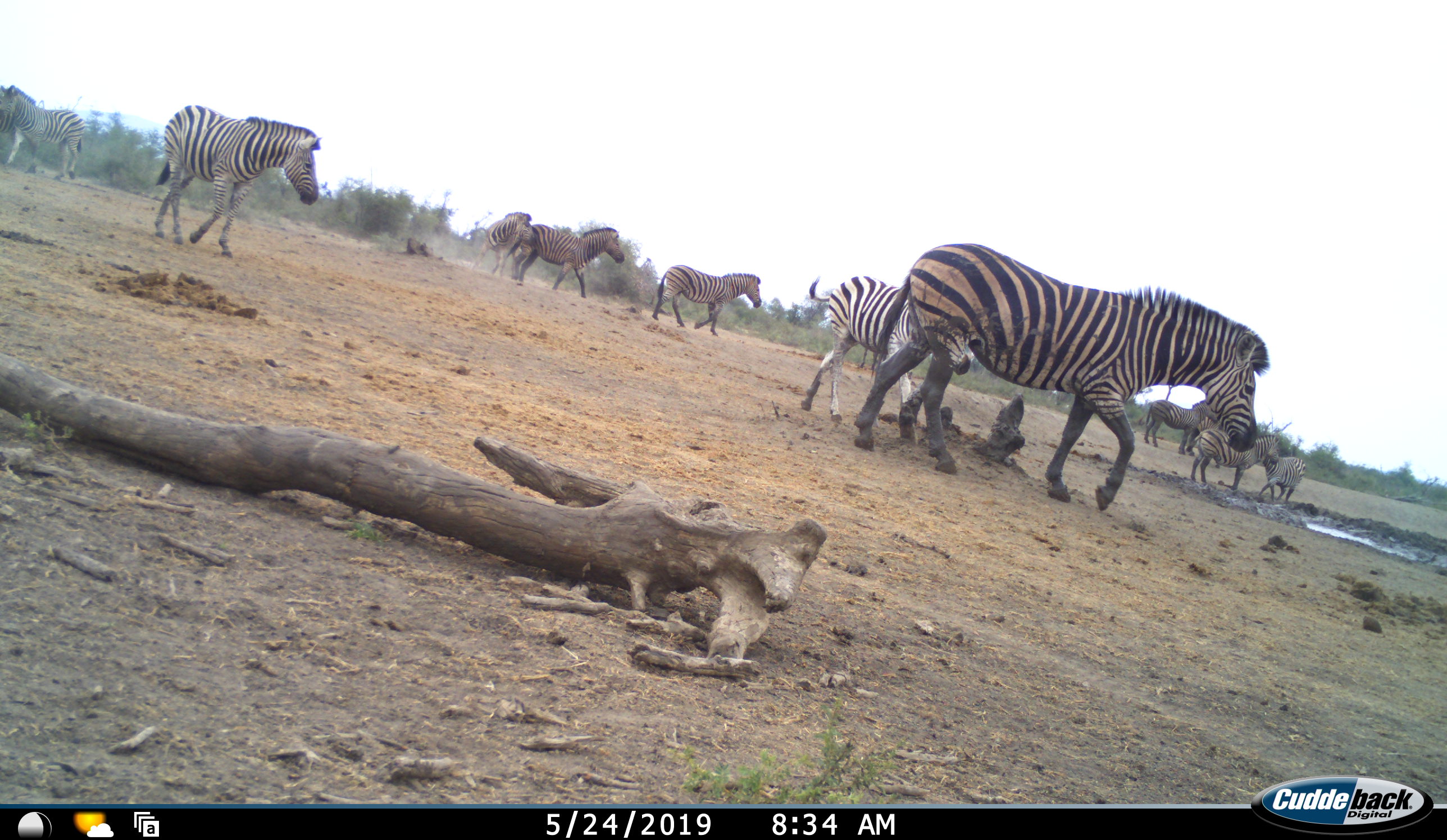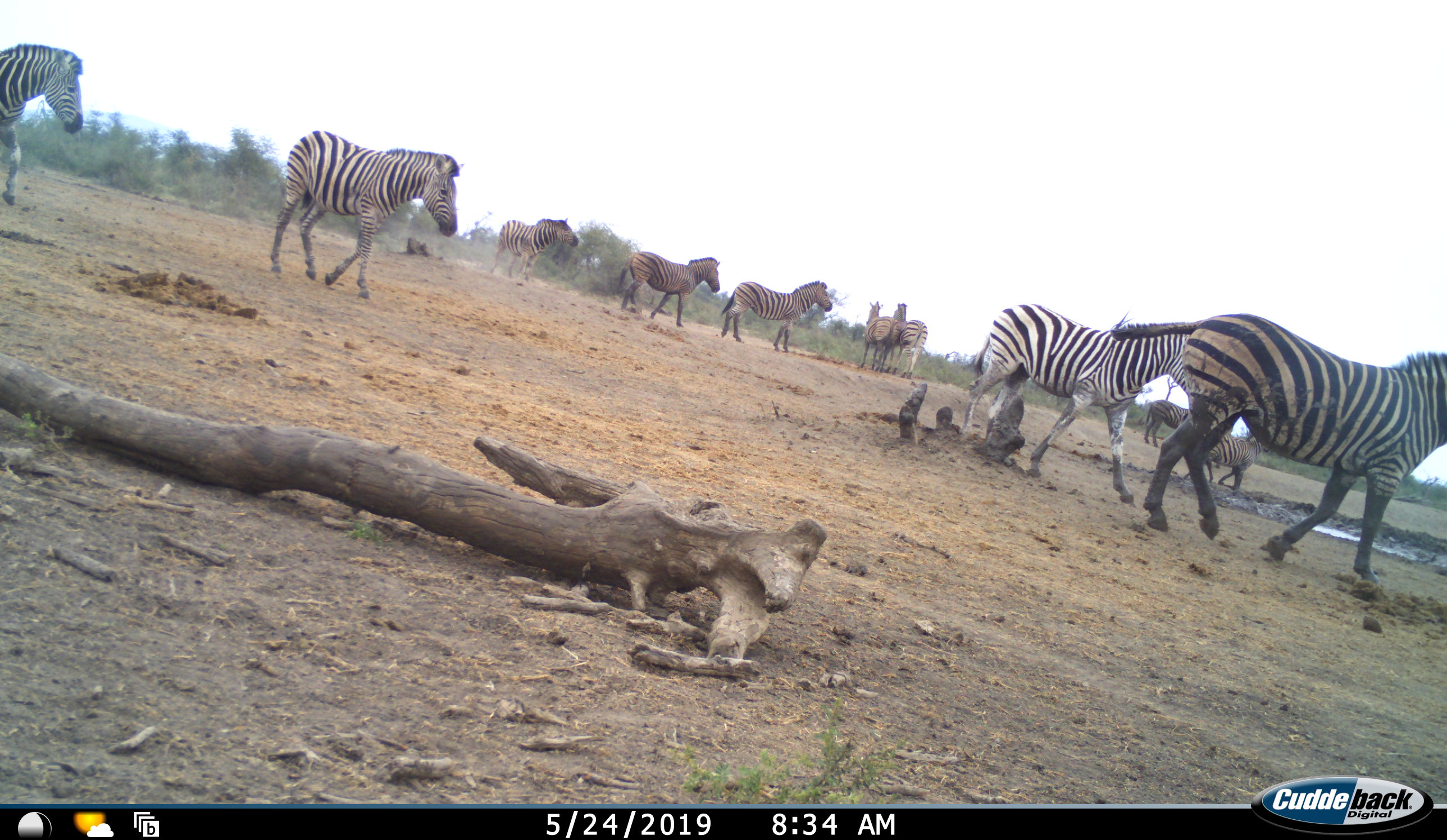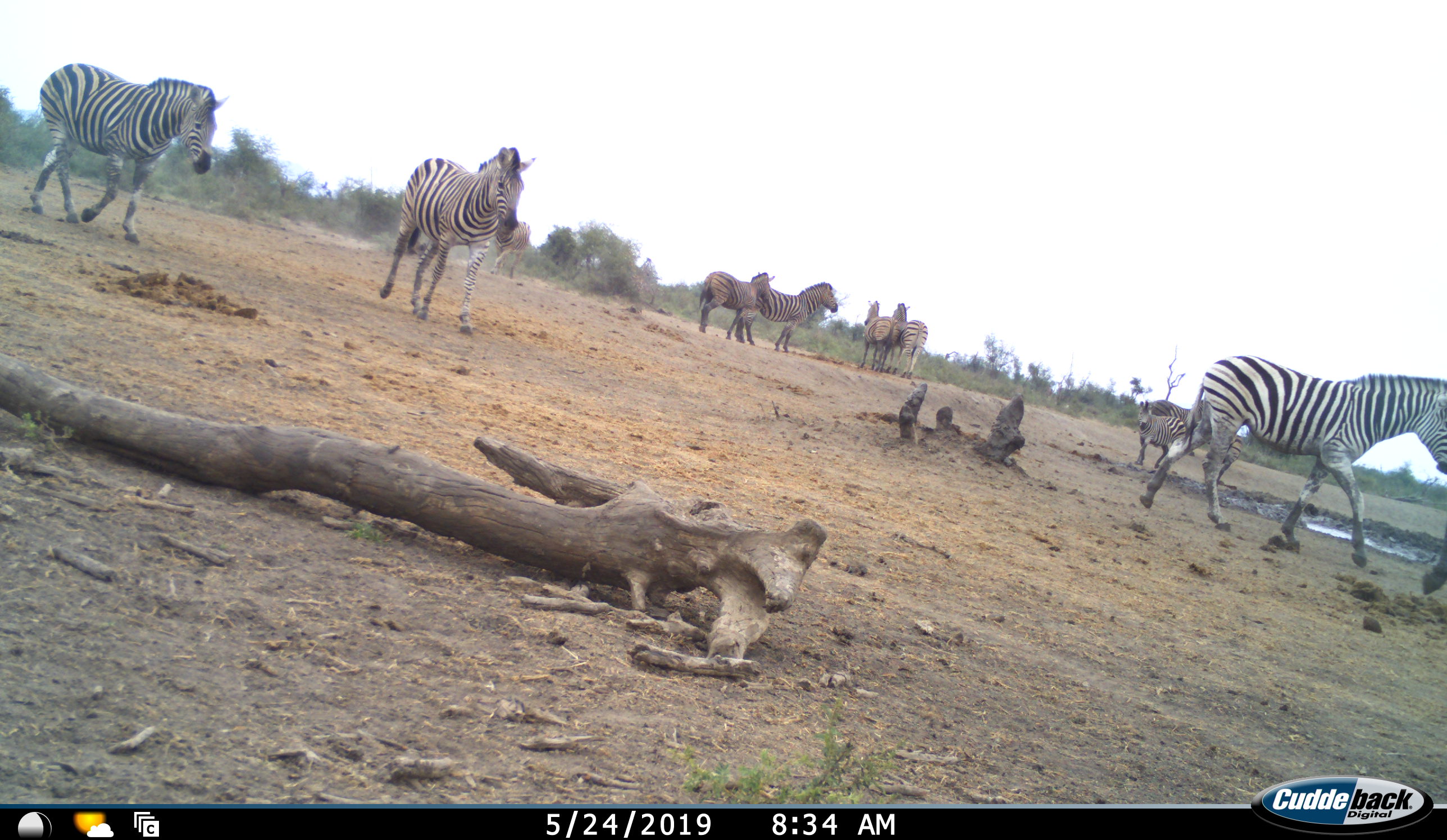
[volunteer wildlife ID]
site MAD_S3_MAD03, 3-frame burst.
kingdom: Animalia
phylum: Chordata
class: Mammalia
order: Perissodactyla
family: Equidae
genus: Equus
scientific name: Equus quagga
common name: plains zebra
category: zebraplains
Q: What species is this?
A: Zebraplains (plains zebra) (Equus quagga).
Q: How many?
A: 11-50.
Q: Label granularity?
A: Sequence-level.